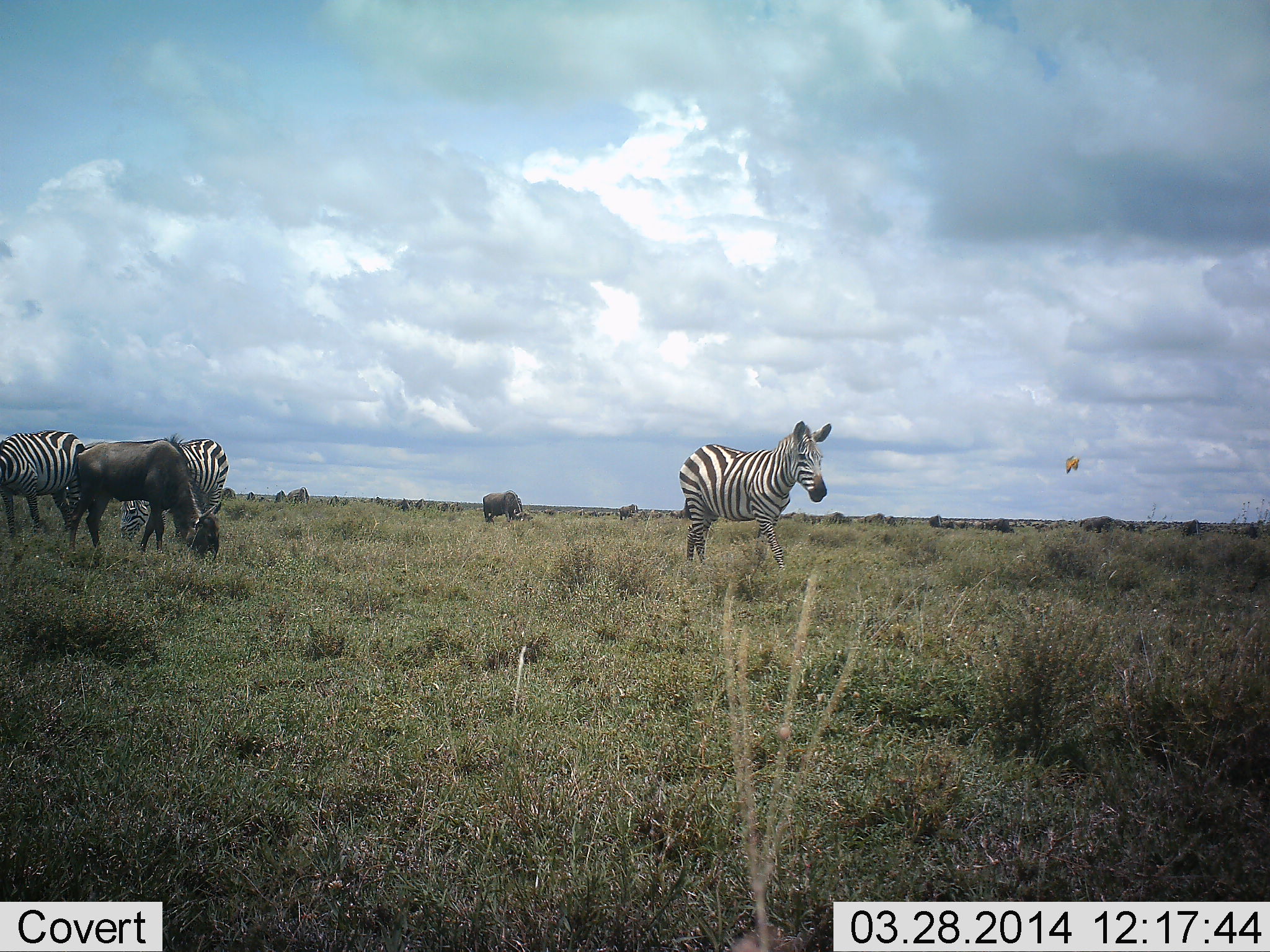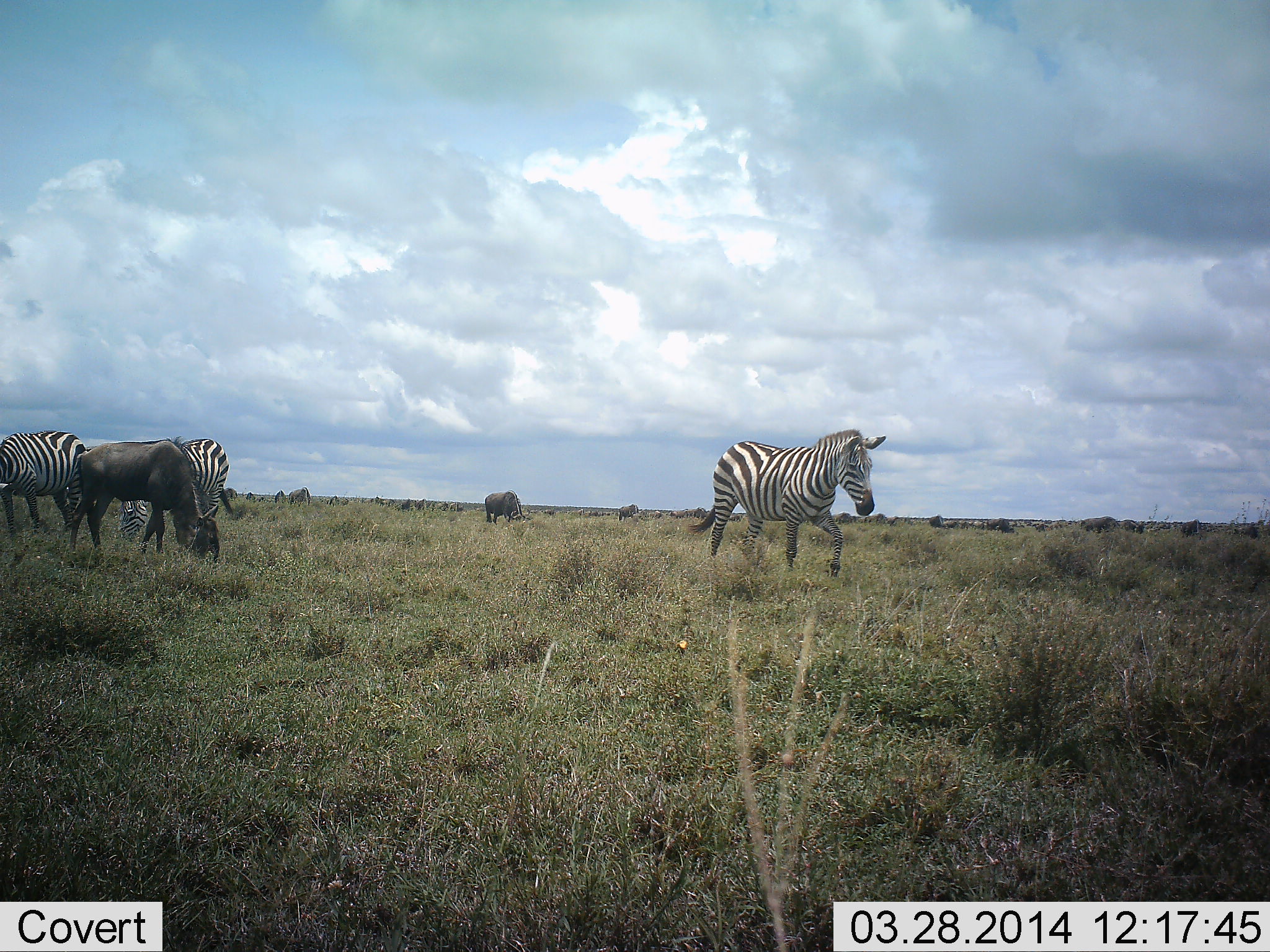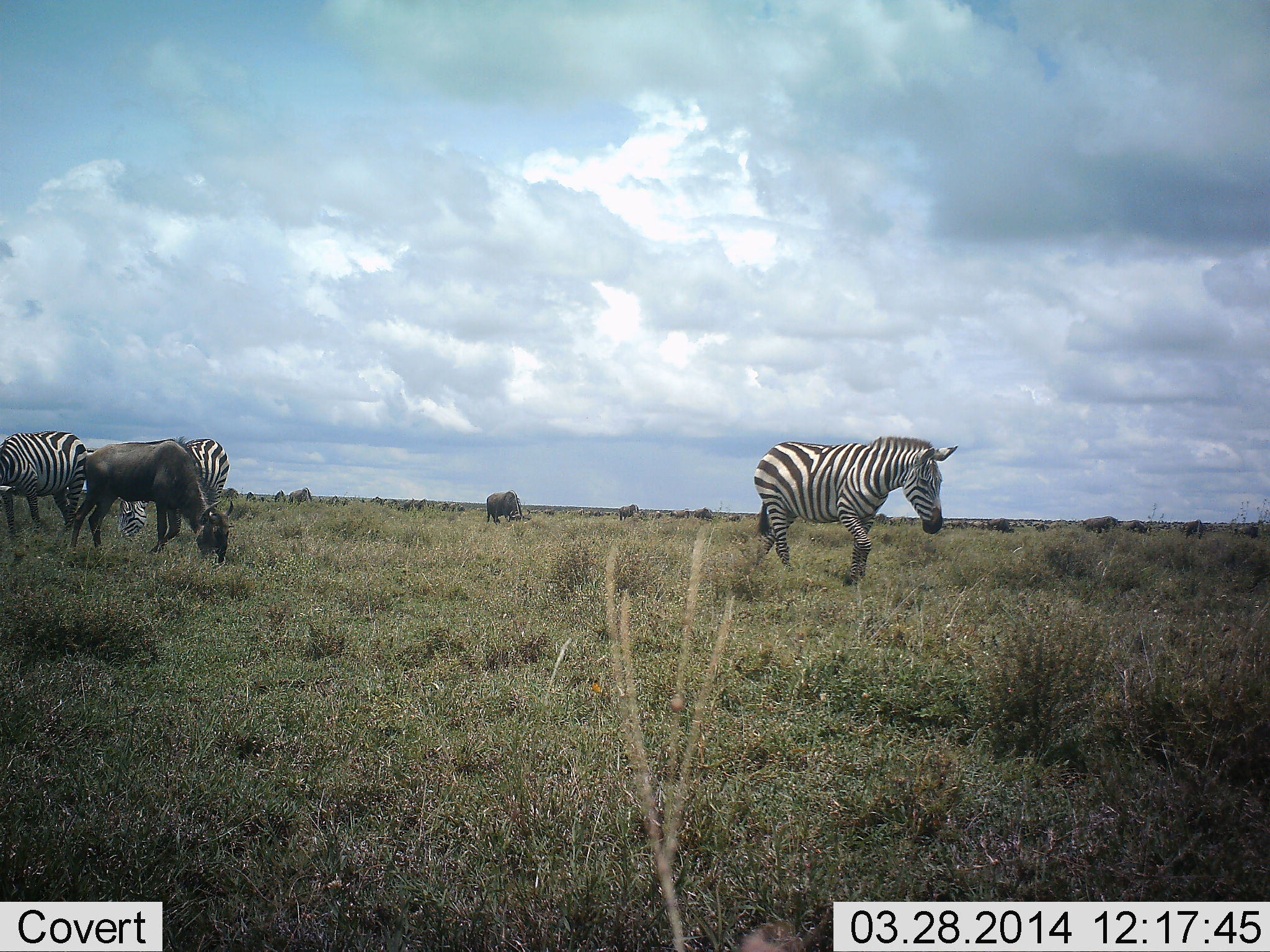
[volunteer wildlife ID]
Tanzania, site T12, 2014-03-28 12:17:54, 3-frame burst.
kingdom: Animalia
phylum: Chordata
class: Mammalia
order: Artiodactyla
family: Bovidae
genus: Connochaetes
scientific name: Connochaetes taurinus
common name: blue wildebeest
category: wildebeest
Wildebeest (blue wildebeest) (Connochaetes taurinus), count 2. Behavior (volunteer vote fractions): standing 36%, resting 0%, moving 18%, interacting 0%. Young present (vote fraction): 0%. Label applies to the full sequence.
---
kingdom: Animalia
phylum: Chordata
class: Mammalia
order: Perissodactyla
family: Equidae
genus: Equus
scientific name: Equus quagga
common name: plains zebra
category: zebra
Zebra (plains zebra) (Equus quagga), count 3. Behavior (volunteer vote fractions): standing 33%, resting 0%, moving 87%, interacting 0%. Young present (vote fraction): 0%. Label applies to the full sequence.